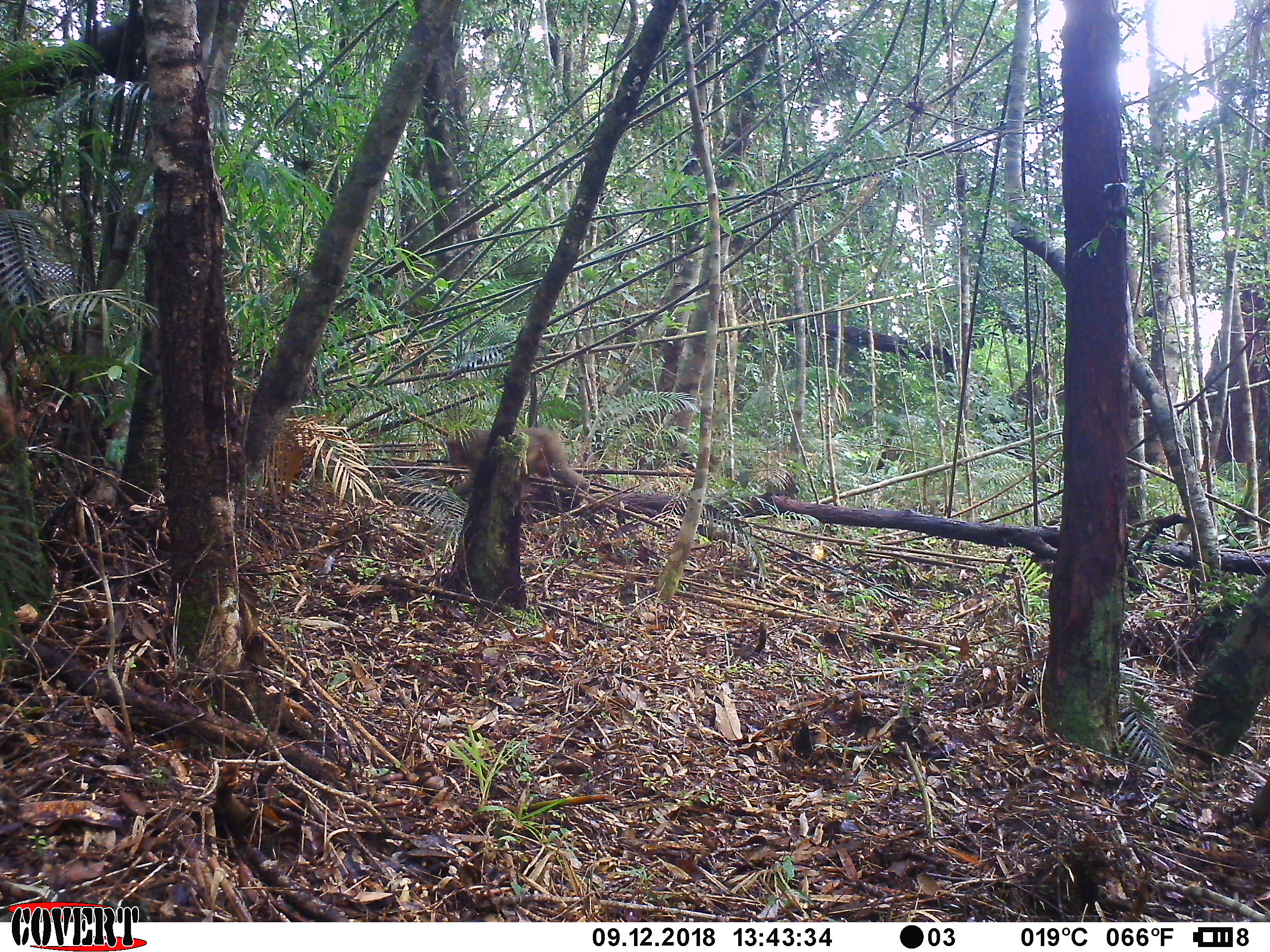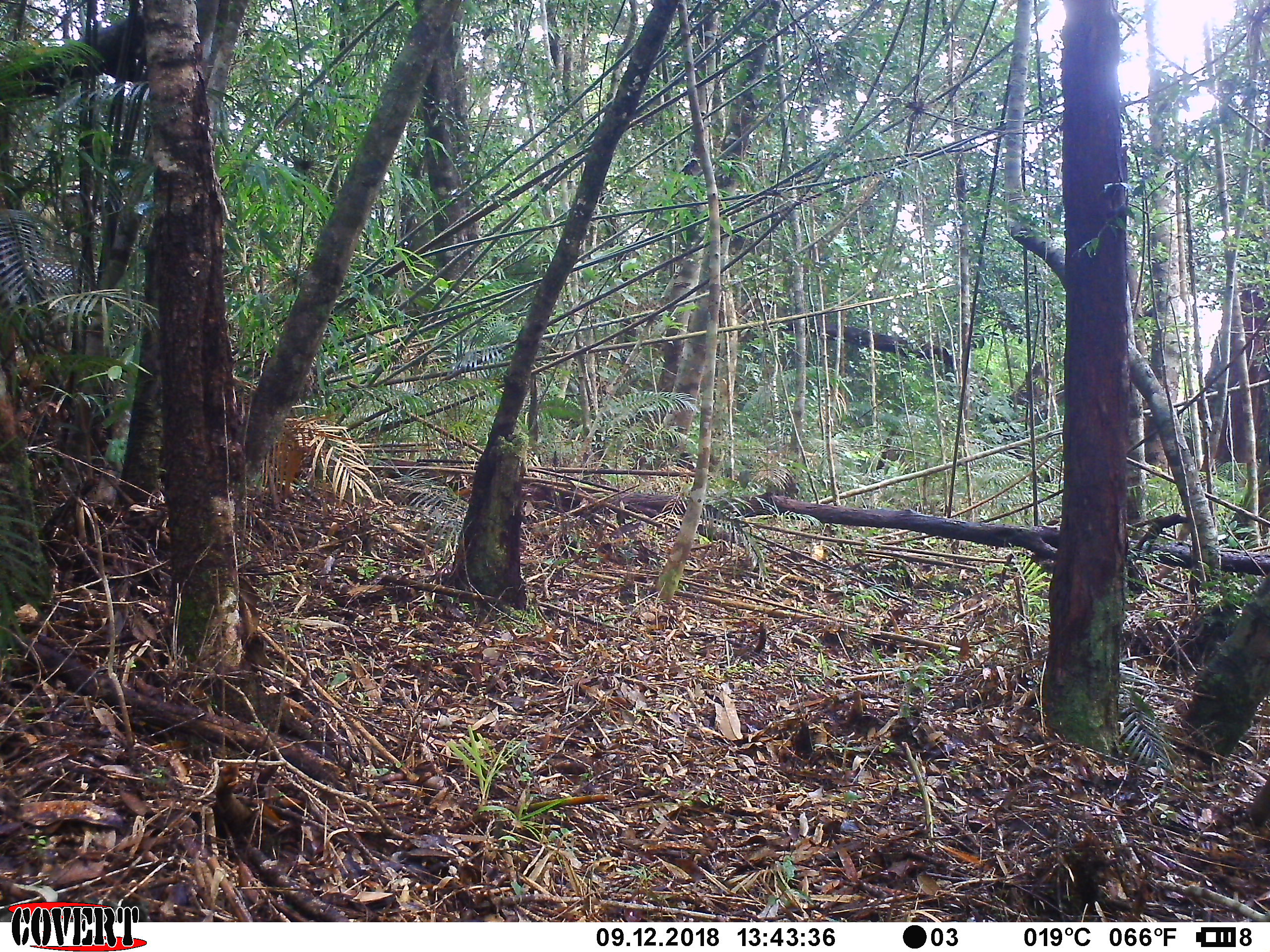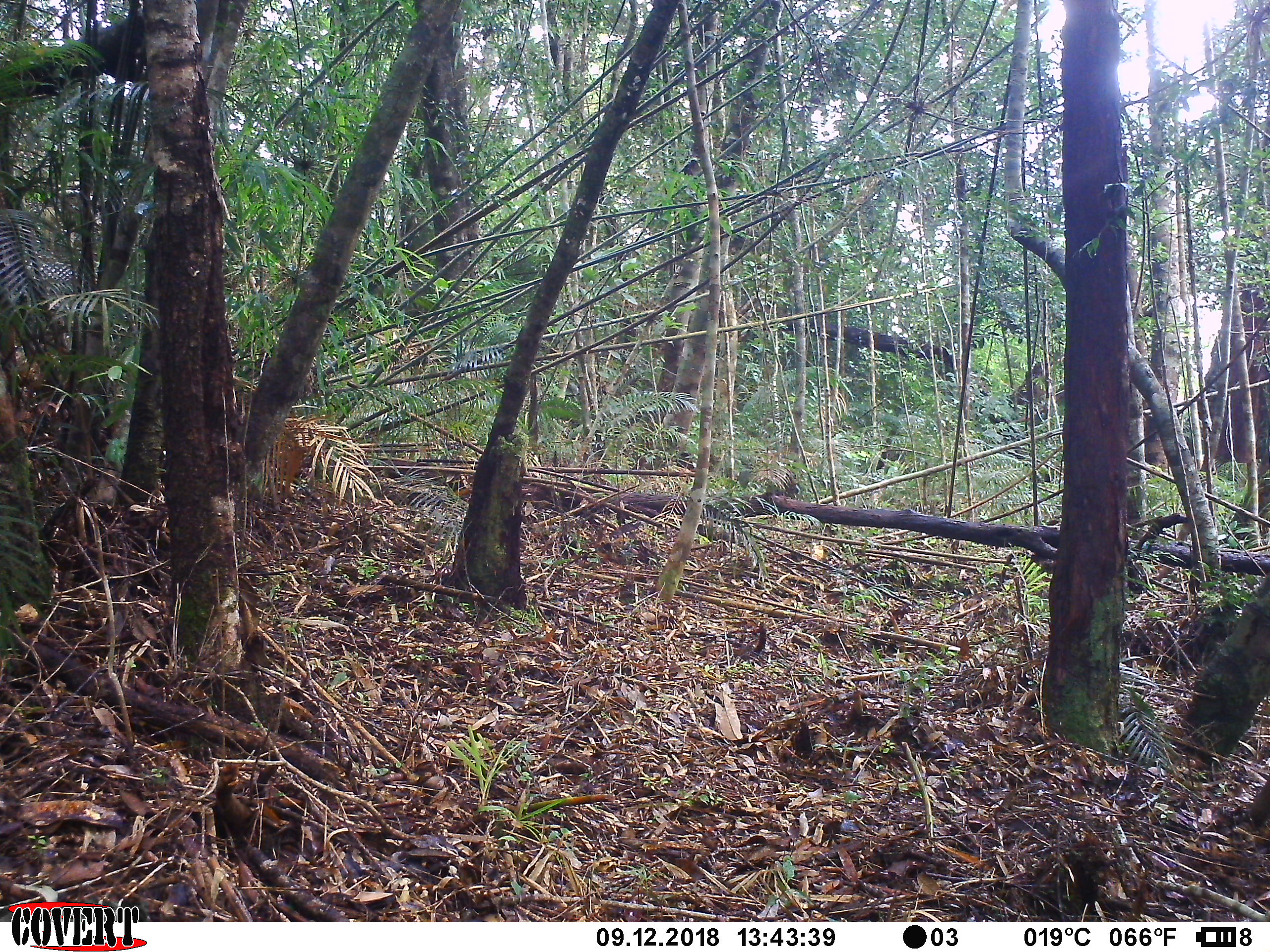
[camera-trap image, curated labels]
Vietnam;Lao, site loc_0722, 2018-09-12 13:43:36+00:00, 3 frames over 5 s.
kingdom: Animalia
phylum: Chordata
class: Mammalia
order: Primates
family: Cercopithecidae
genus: Macaca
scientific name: Macaca arctoides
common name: stump-tailed macaque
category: stump tailed macaque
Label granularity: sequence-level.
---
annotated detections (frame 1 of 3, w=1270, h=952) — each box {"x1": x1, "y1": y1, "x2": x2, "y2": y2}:
stump tailed macaque: {"x1": 445, "y1": 425, "x2": 590, "y2": 498}